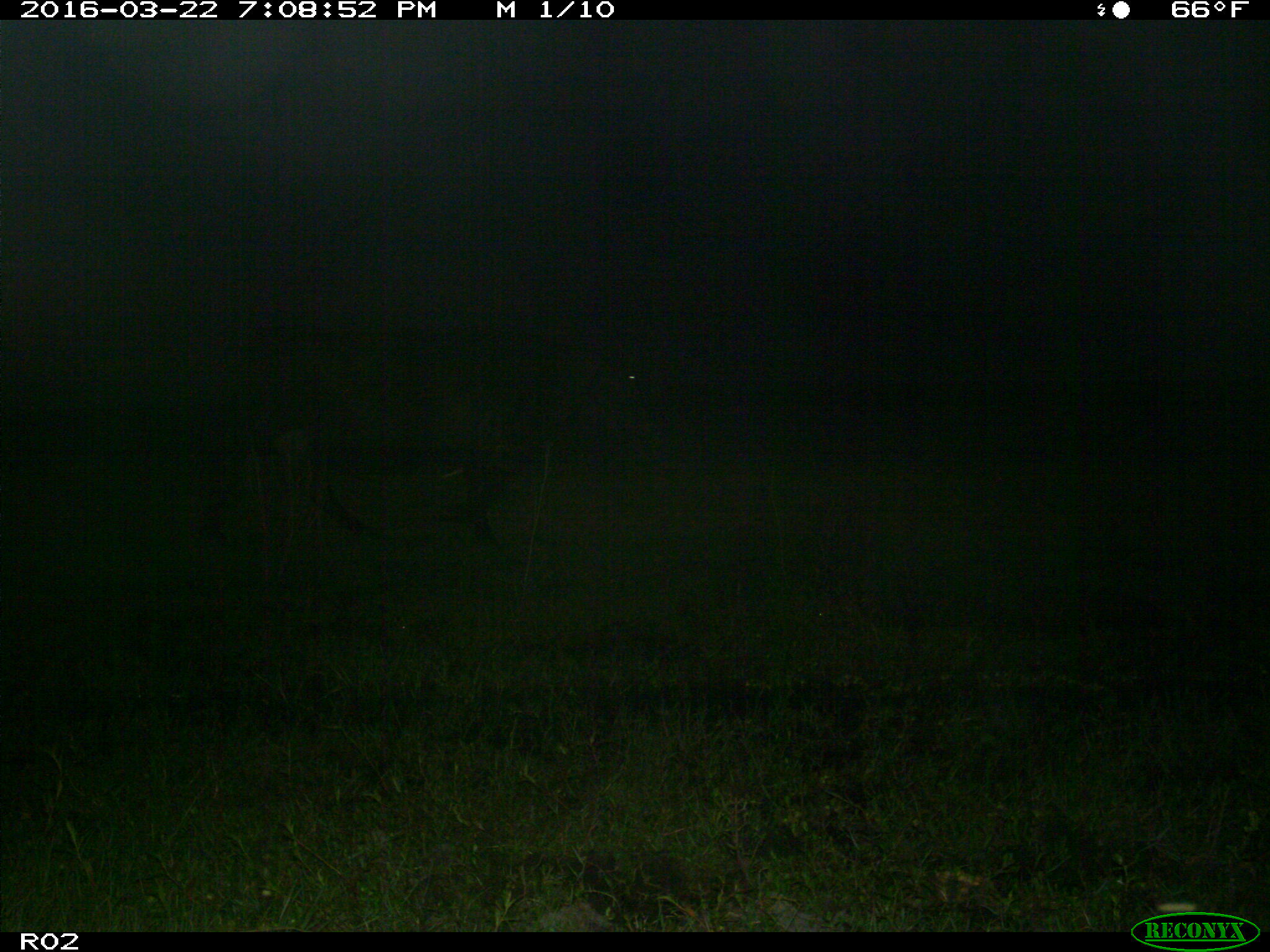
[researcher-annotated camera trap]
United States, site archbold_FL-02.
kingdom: Animalia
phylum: Chordata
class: Mammalia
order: Artiodactyla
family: Bovidae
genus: Bos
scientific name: Bos taurus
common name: domestic cow